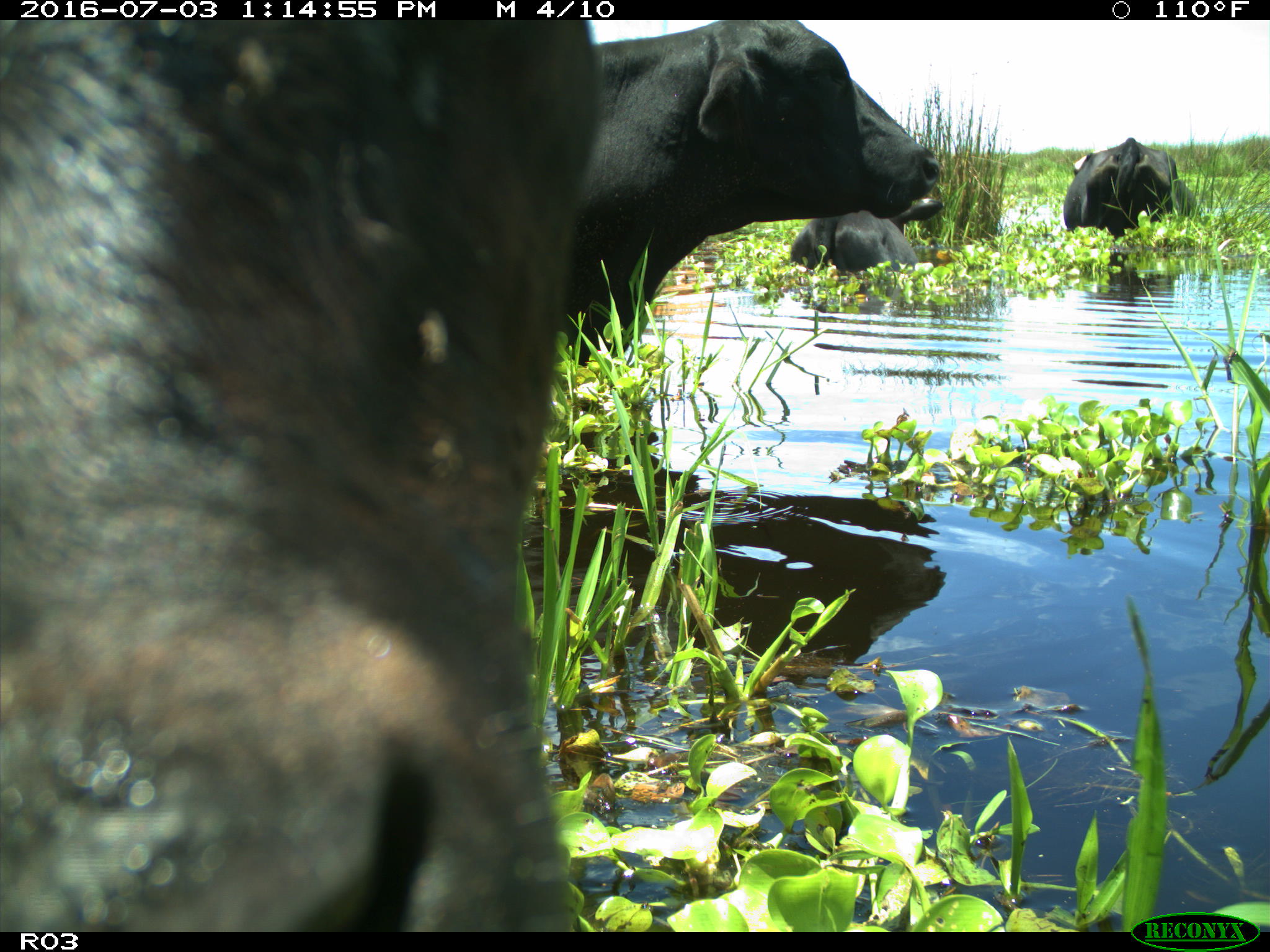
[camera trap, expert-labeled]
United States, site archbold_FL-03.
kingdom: Animalia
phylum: Chordata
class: Mammalia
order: Artiodactyla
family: Bovidae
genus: Bos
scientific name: Bos taurus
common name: domestic cow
Bos taurus (domestic cow).